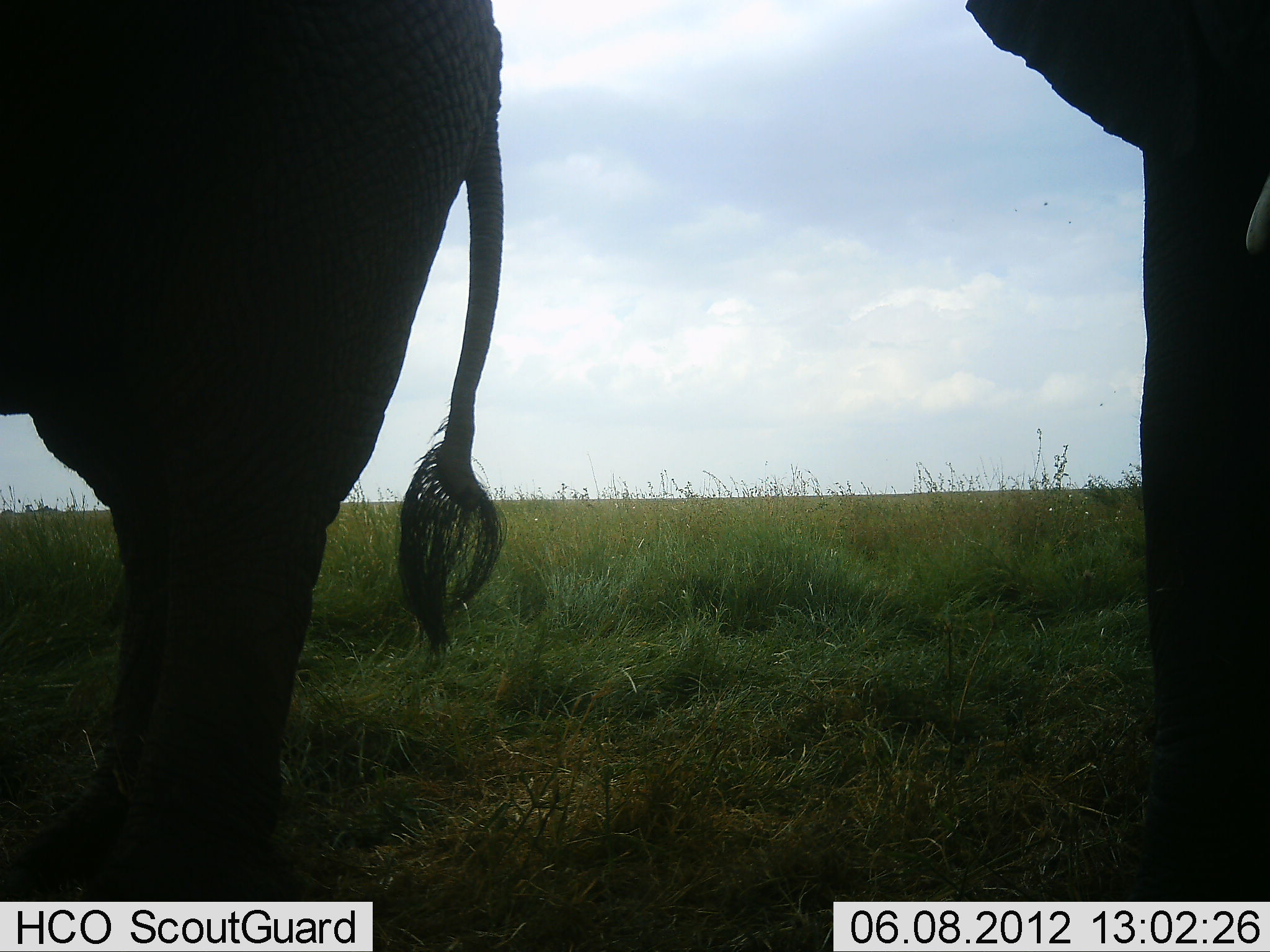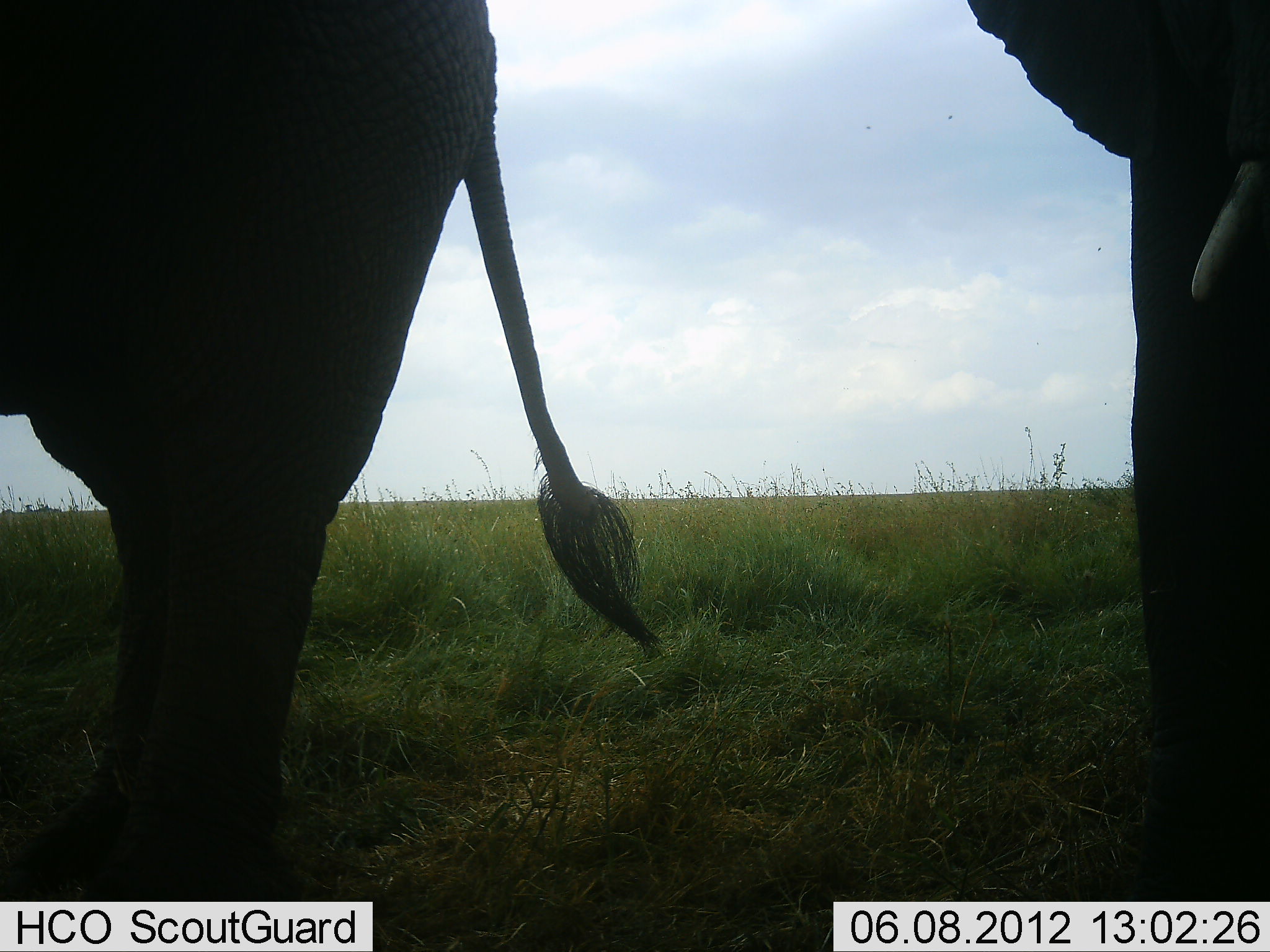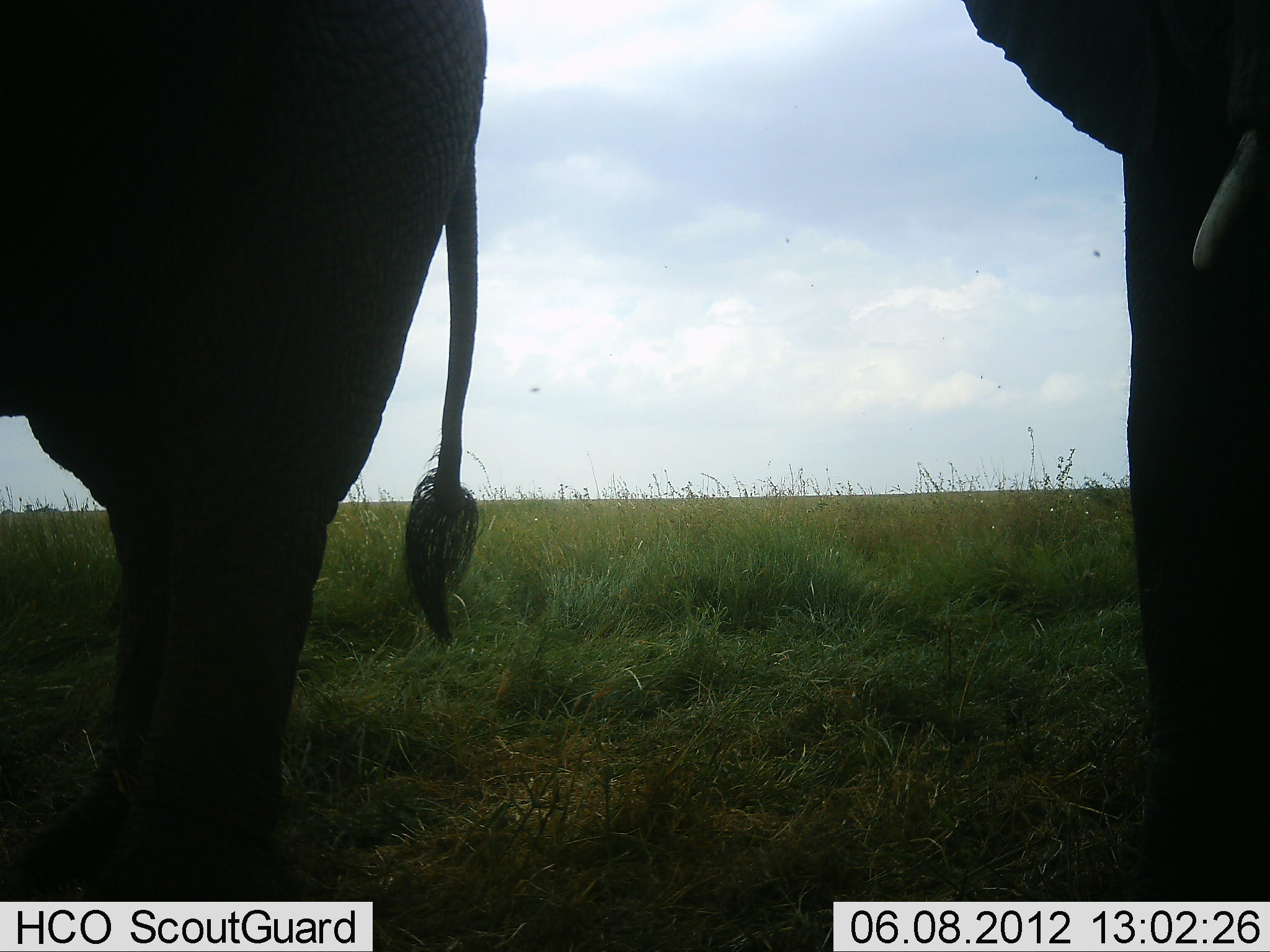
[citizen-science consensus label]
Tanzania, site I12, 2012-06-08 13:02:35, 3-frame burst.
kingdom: Animalia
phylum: Chordata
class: Mammalia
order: Proboscidea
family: Elephantidae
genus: Loxodonta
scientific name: Loxodonta africana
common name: african bush elephant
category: elephant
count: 2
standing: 90%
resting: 0%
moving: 20%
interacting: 0%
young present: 10%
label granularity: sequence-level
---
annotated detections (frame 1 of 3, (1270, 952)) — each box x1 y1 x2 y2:
animal: 1 0 507 902; 961 0 1270 904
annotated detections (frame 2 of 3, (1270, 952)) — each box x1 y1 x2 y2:
animal: 1 0 663 901; 965 0 1269 899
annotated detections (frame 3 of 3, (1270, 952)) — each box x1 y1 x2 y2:
animal: 1 0 487 902; 966 0 1270 902